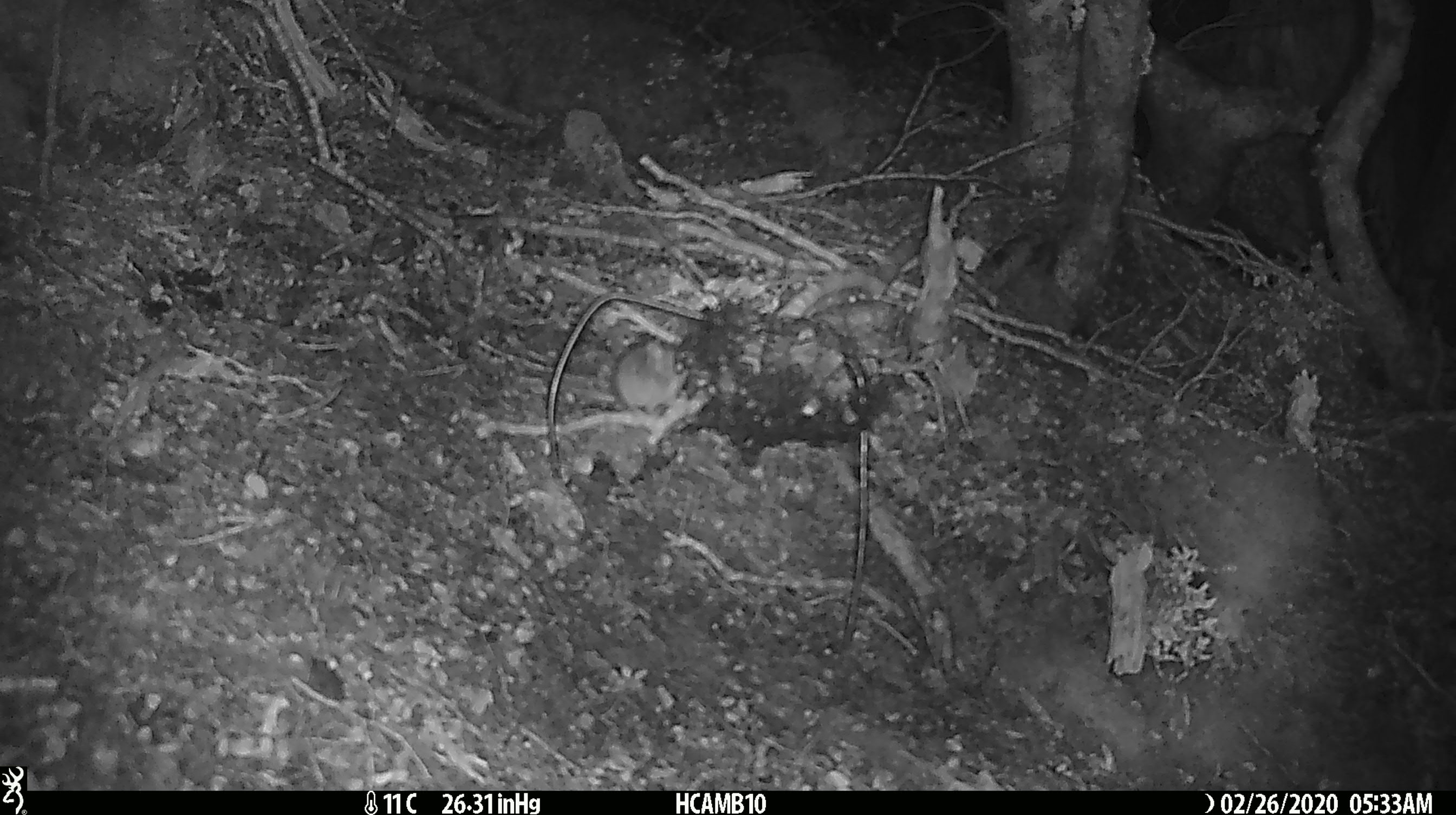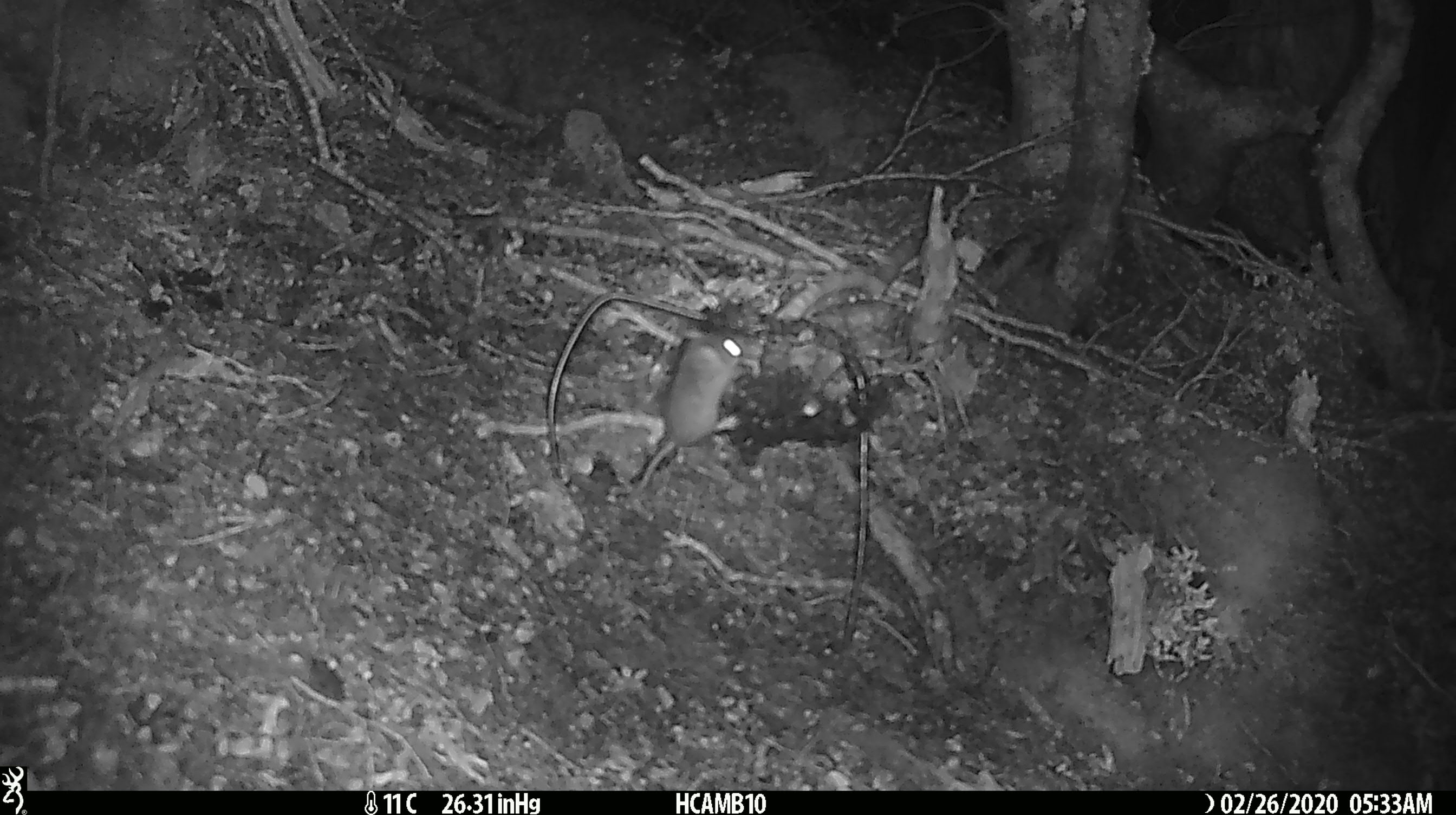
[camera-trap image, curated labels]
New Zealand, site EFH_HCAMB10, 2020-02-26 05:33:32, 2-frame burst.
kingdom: Animalia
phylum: Chordata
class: Mammalia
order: Rodentia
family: Muridae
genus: Mus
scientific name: Mus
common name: mouse